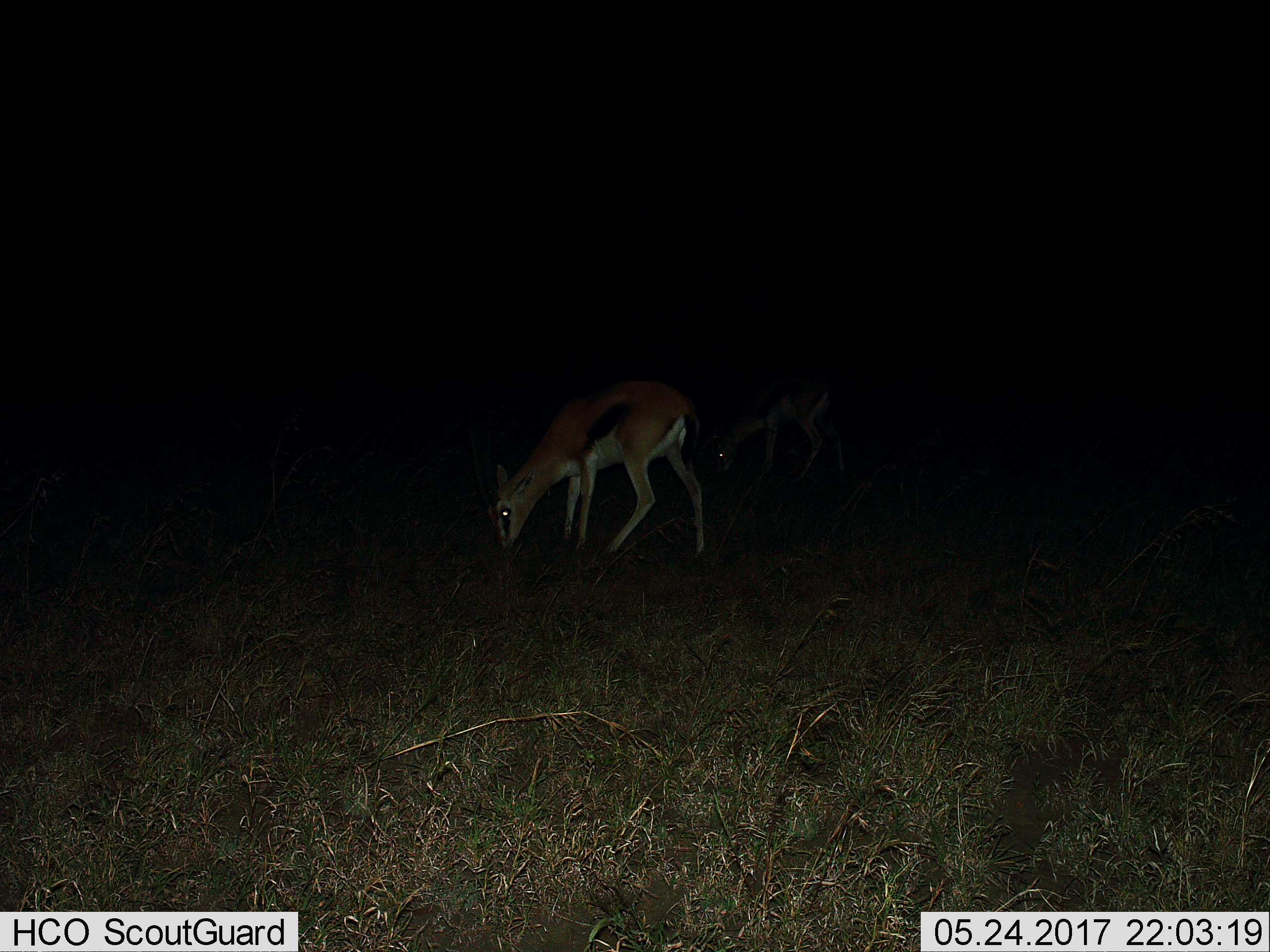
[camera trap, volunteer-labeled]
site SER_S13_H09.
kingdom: Animalia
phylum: Chordata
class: Mammalia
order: Artiodactyla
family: Bovidae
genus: Eudorcas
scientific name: Eudorcas thomsonii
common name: thomson's gazelle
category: gazellethomsons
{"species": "gazellethomsons (thomson's gazelle) (Eudorcas thomsonii)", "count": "1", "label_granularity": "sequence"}